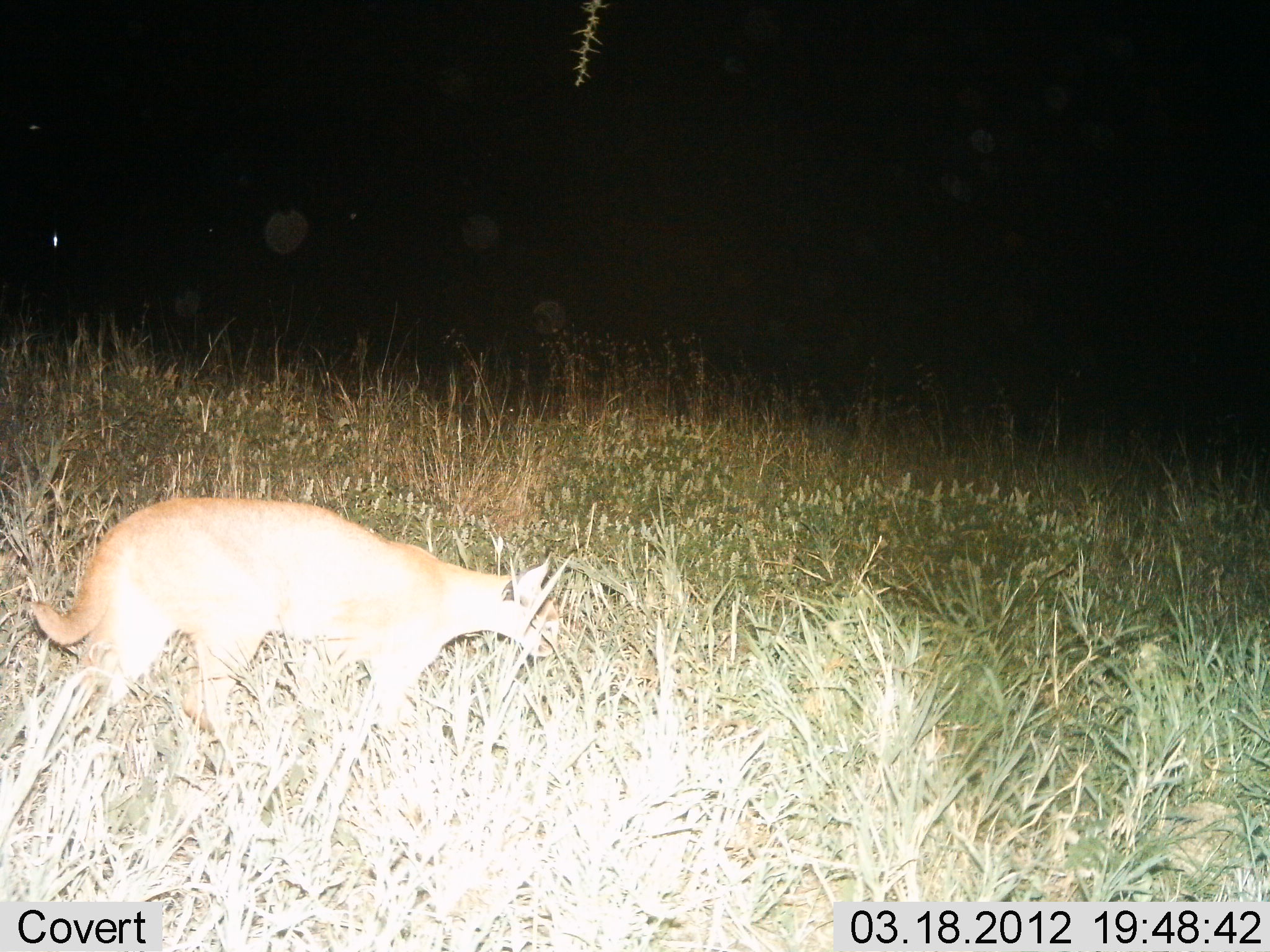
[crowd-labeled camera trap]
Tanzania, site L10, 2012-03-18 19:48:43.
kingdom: Animalia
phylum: Chordata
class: Mammalia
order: Carnivora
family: Felidae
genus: Caracal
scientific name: Caracal caracal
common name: caracal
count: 1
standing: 24%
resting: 4%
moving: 72%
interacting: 0%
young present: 0%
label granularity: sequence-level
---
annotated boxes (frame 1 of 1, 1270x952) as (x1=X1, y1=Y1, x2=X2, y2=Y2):
animal: (x1=32, y1=499, x2=571, y2=746)